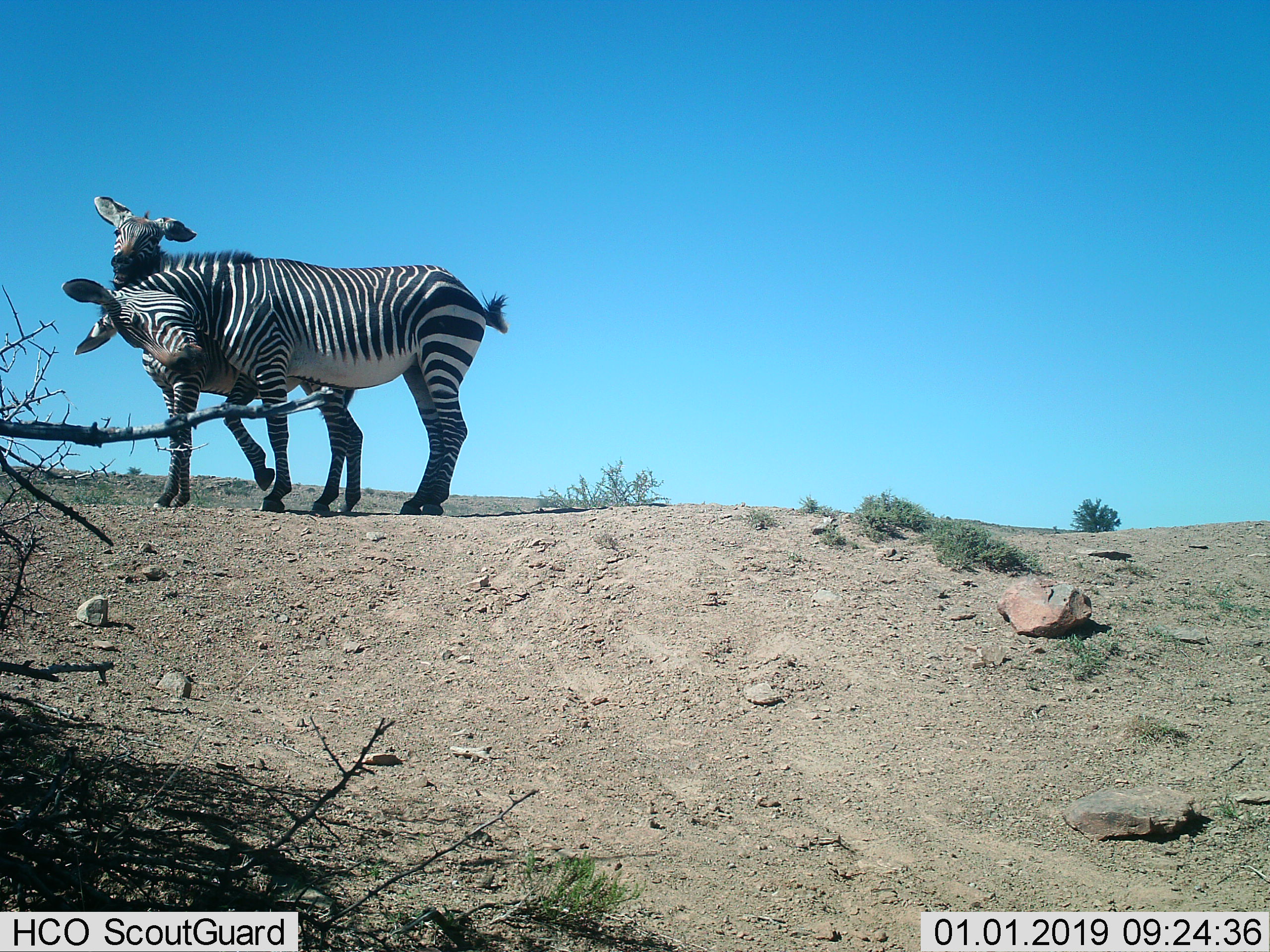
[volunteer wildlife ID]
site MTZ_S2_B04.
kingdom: Animalia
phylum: Chordata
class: Mammalia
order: Perissodactyla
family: Equidae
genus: Equus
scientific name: Equus zebra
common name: mountain zebra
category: zebramountain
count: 2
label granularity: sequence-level